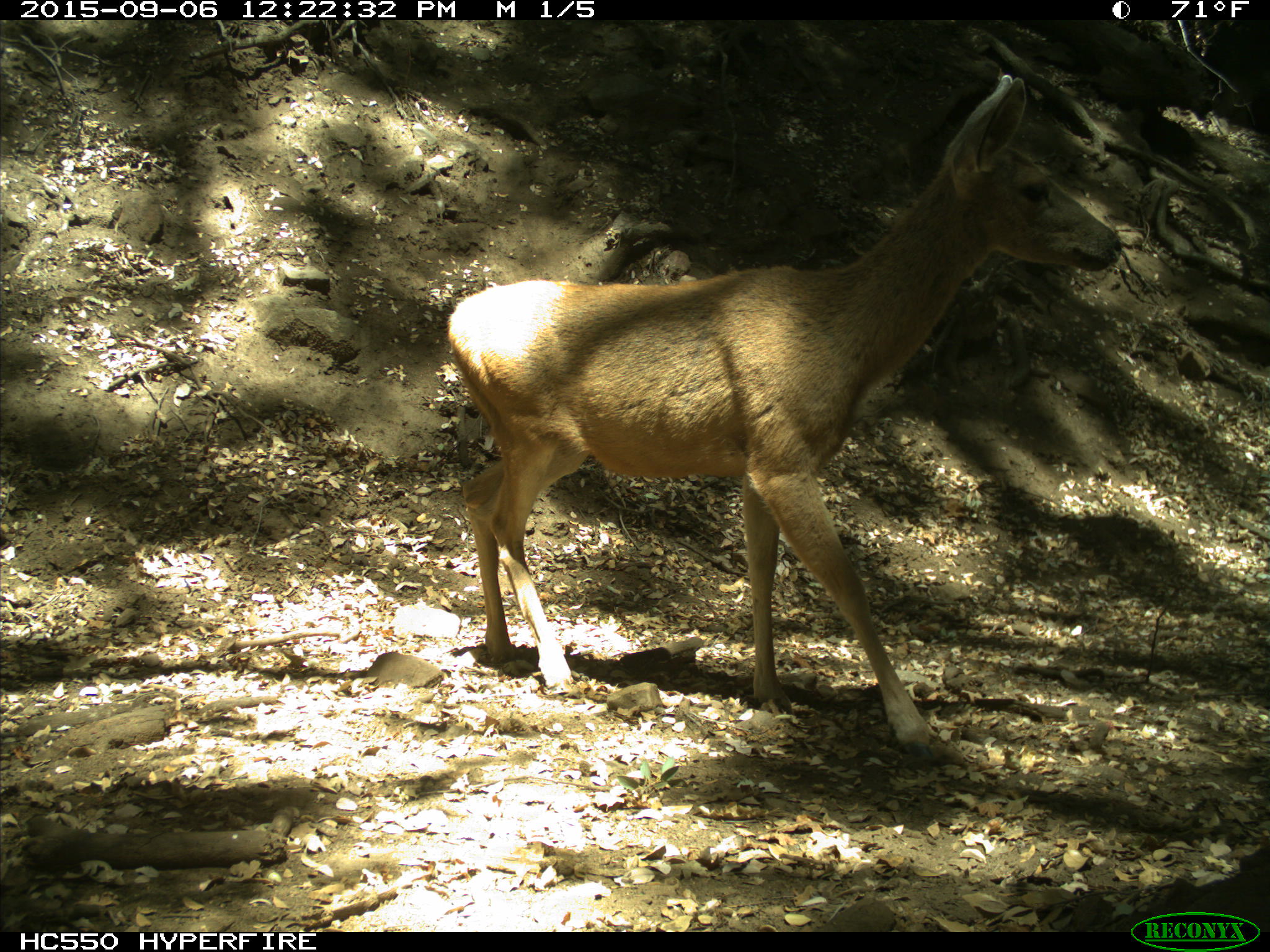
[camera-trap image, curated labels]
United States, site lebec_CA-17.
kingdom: Animalia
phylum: Chordata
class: Mammalia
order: Artiodactyla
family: Cervidae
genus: Odocoileus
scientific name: Odocoileus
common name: deer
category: unidentified deer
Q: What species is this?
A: Unidentified deer (deer) (Odocoileus).